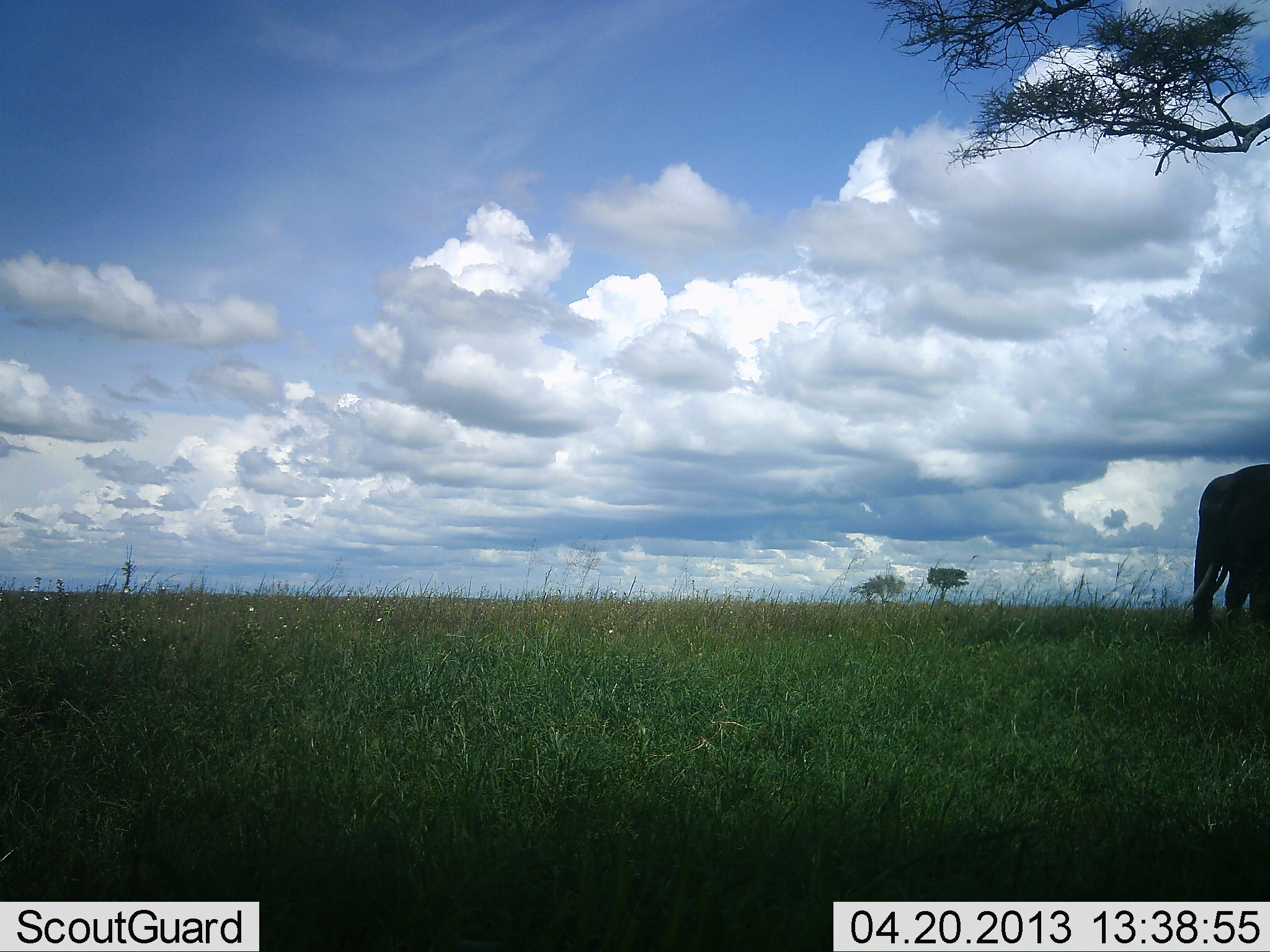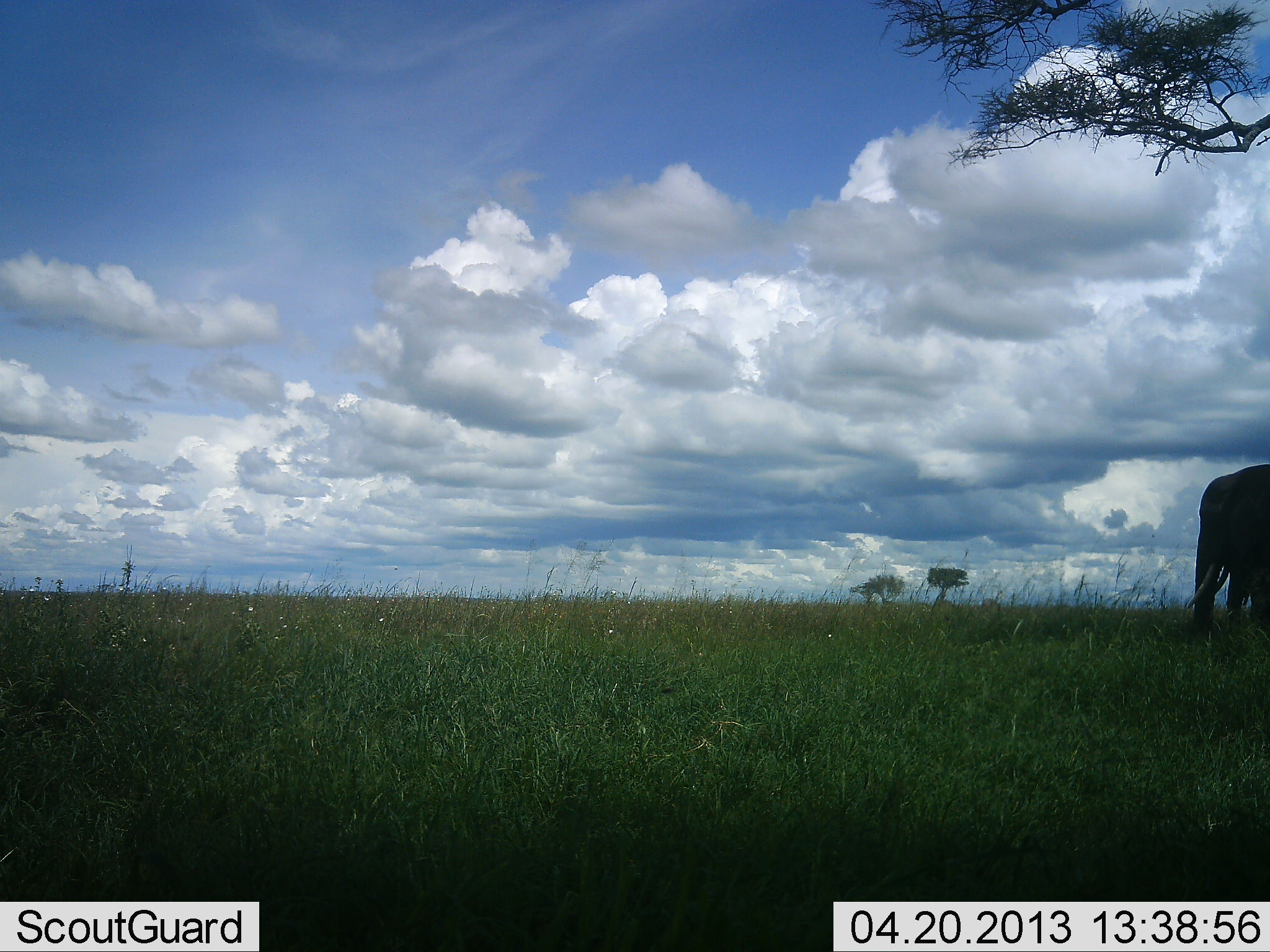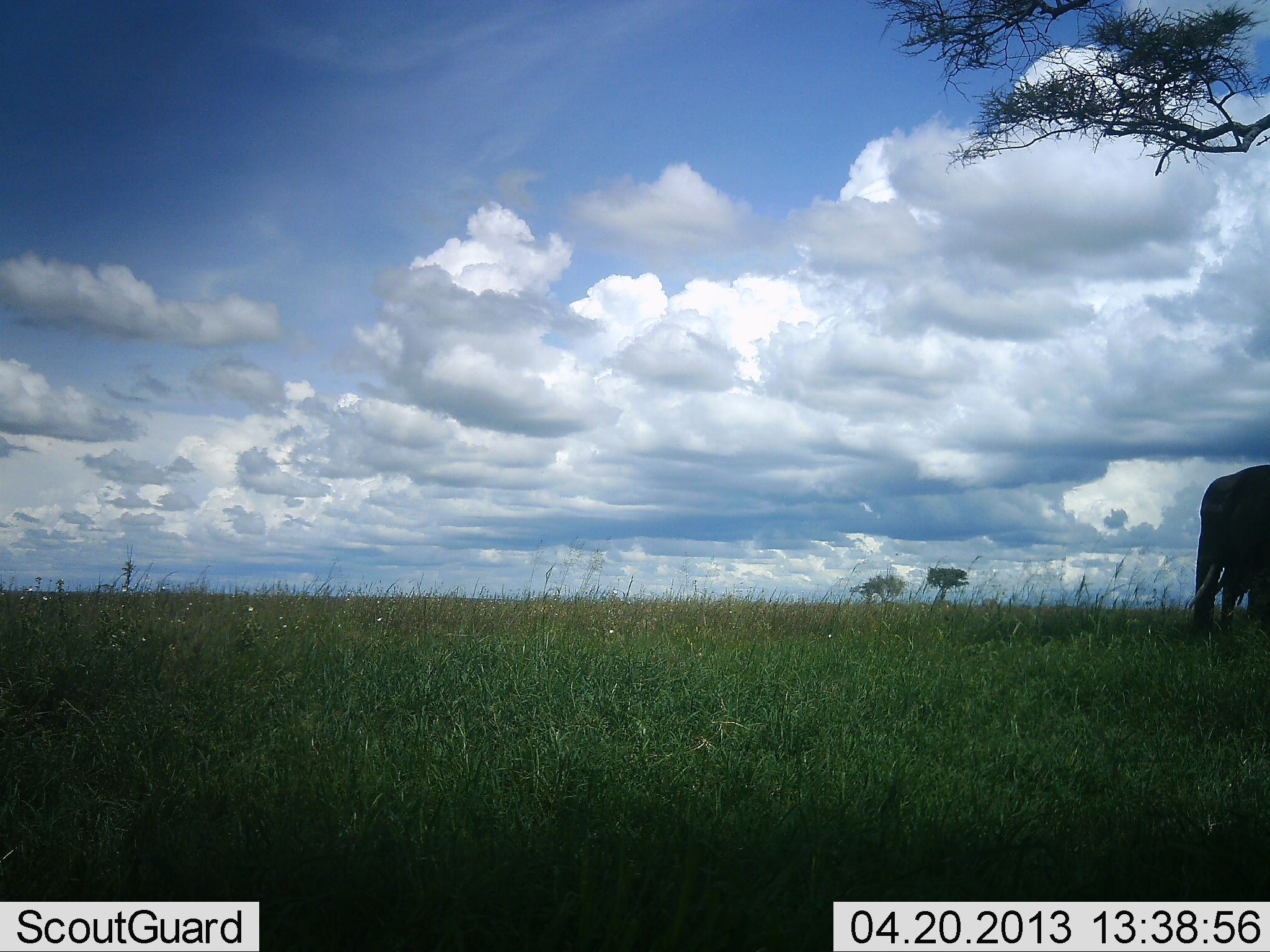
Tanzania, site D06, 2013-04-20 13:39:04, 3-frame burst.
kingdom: Animalia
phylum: Chordata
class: Mammalia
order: Proboscidea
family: Elephantidae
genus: Loxodonta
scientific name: Loxodonta africana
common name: african bush elephant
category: elephant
Elephant (african bush elephant) (Loxodonta africana), count 1. Behavior (volunteer vote fractions): standing 94%, resting 0%, moving 12%, interacting 0%. Young present (vote fraction): 0%. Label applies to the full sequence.